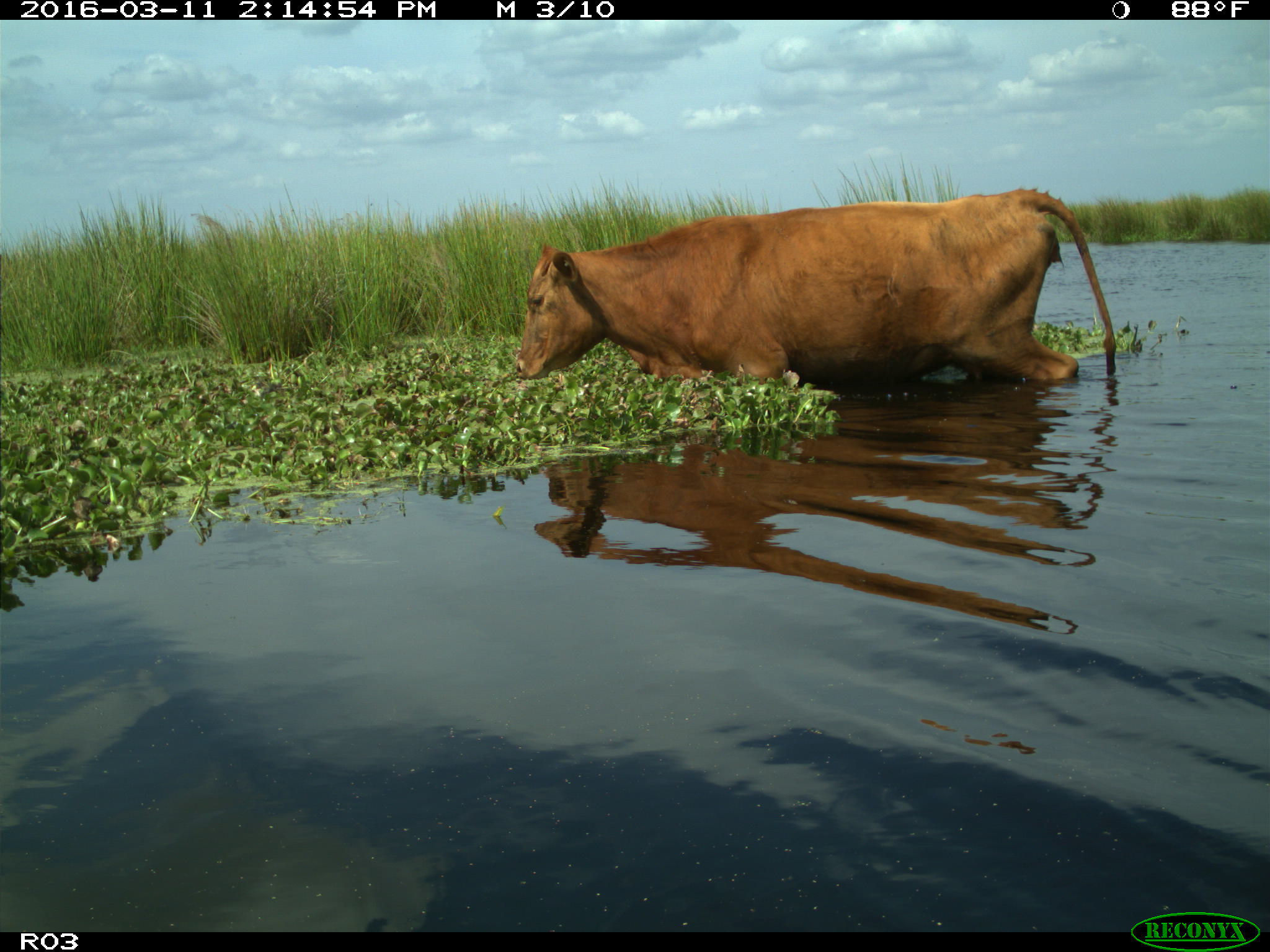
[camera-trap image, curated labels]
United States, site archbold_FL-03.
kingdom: Animalia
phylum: Chordata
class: Mammalia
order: Artiodactyla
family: Bovidae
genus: Bos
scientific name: Bos taurus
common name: domestic cow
Bos taurus (domestic cow).